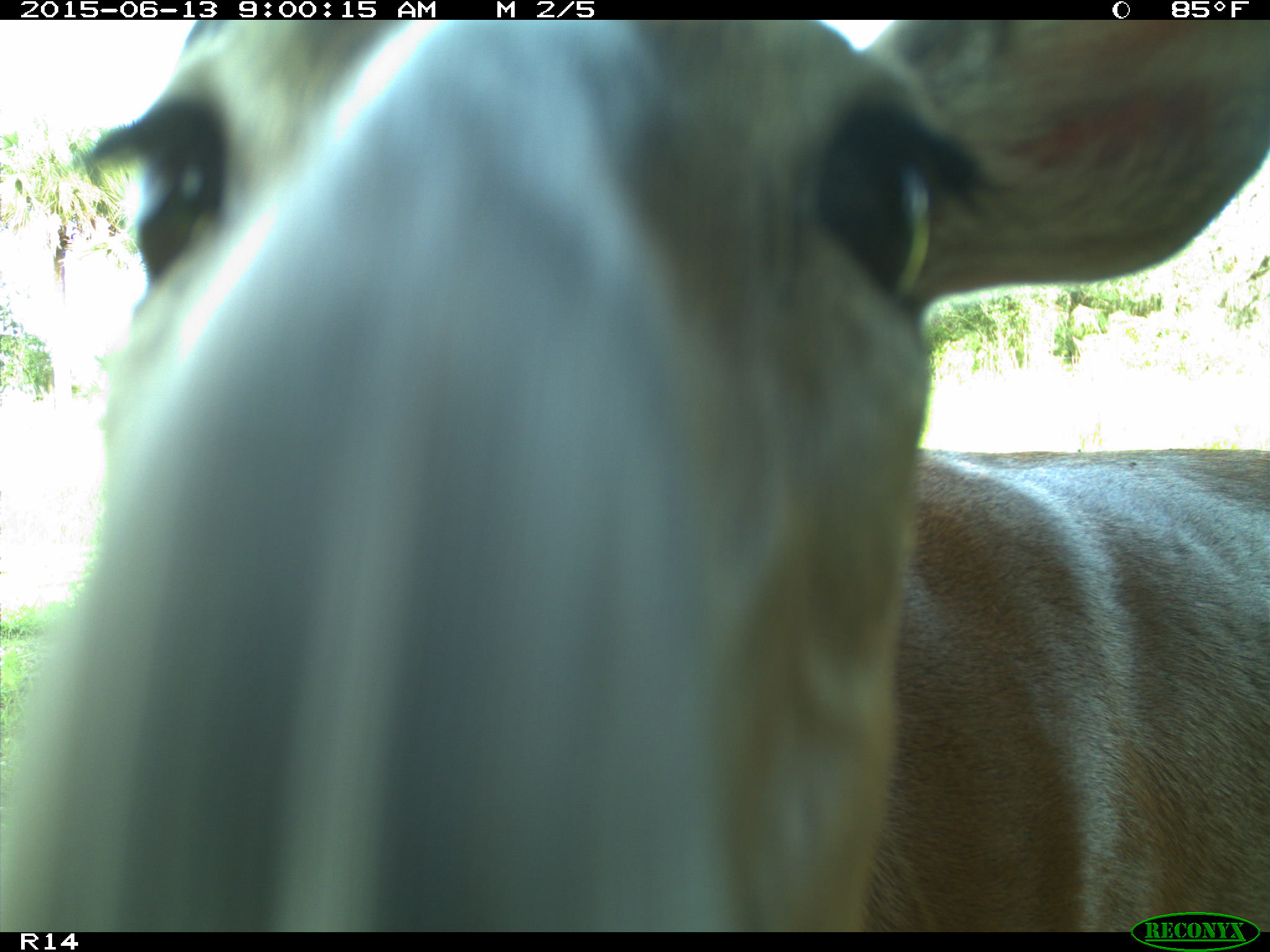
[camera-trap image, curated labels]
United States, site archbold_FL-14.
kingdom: Animalia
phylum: Chordata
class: Mammalia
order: Artiodactyla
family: Cervidae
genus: Odocoileus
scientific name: Odocoileus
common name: deer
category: unidentified deer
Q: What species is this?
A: Unidentified deer (deer) (Odocoileus).